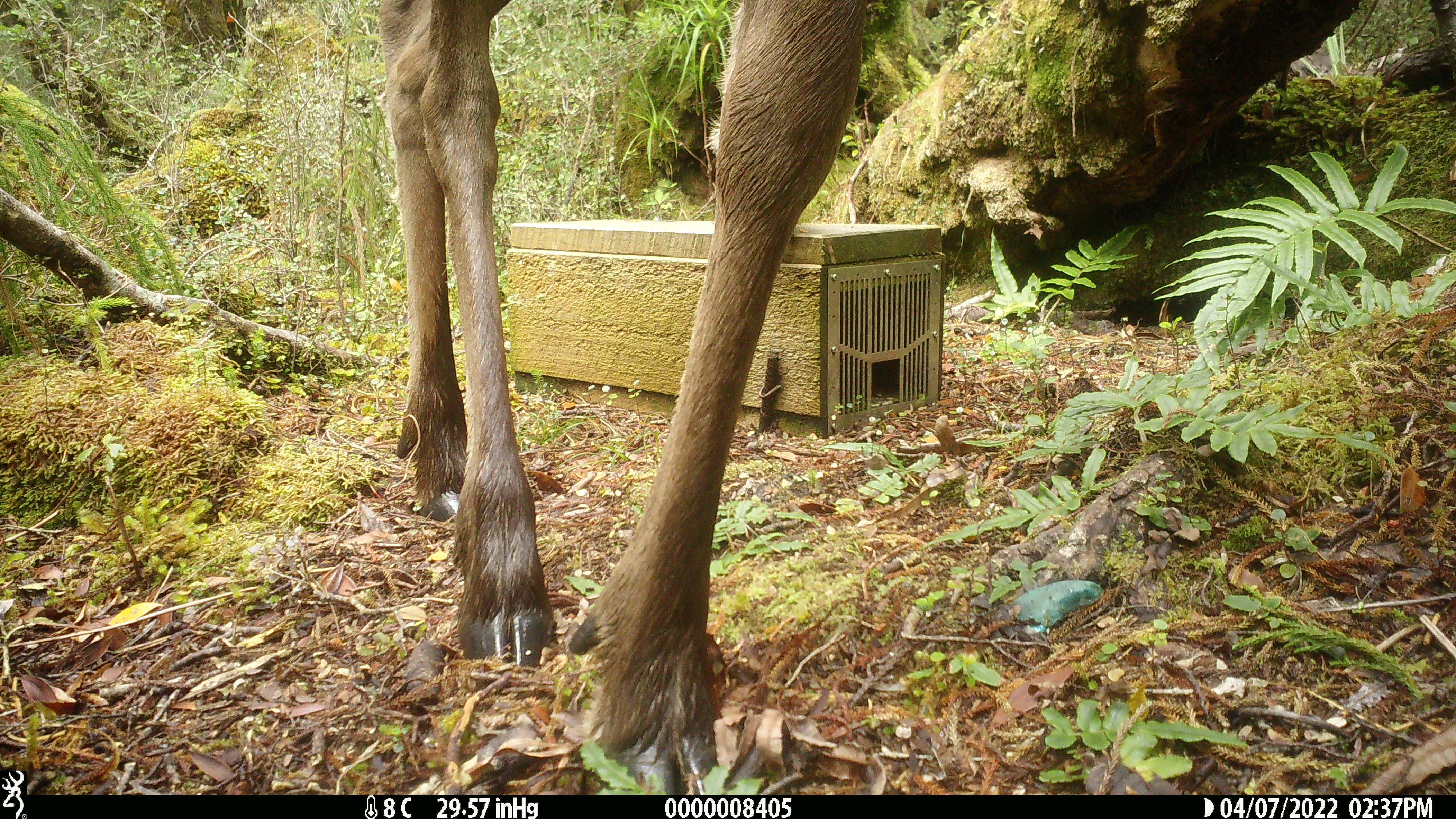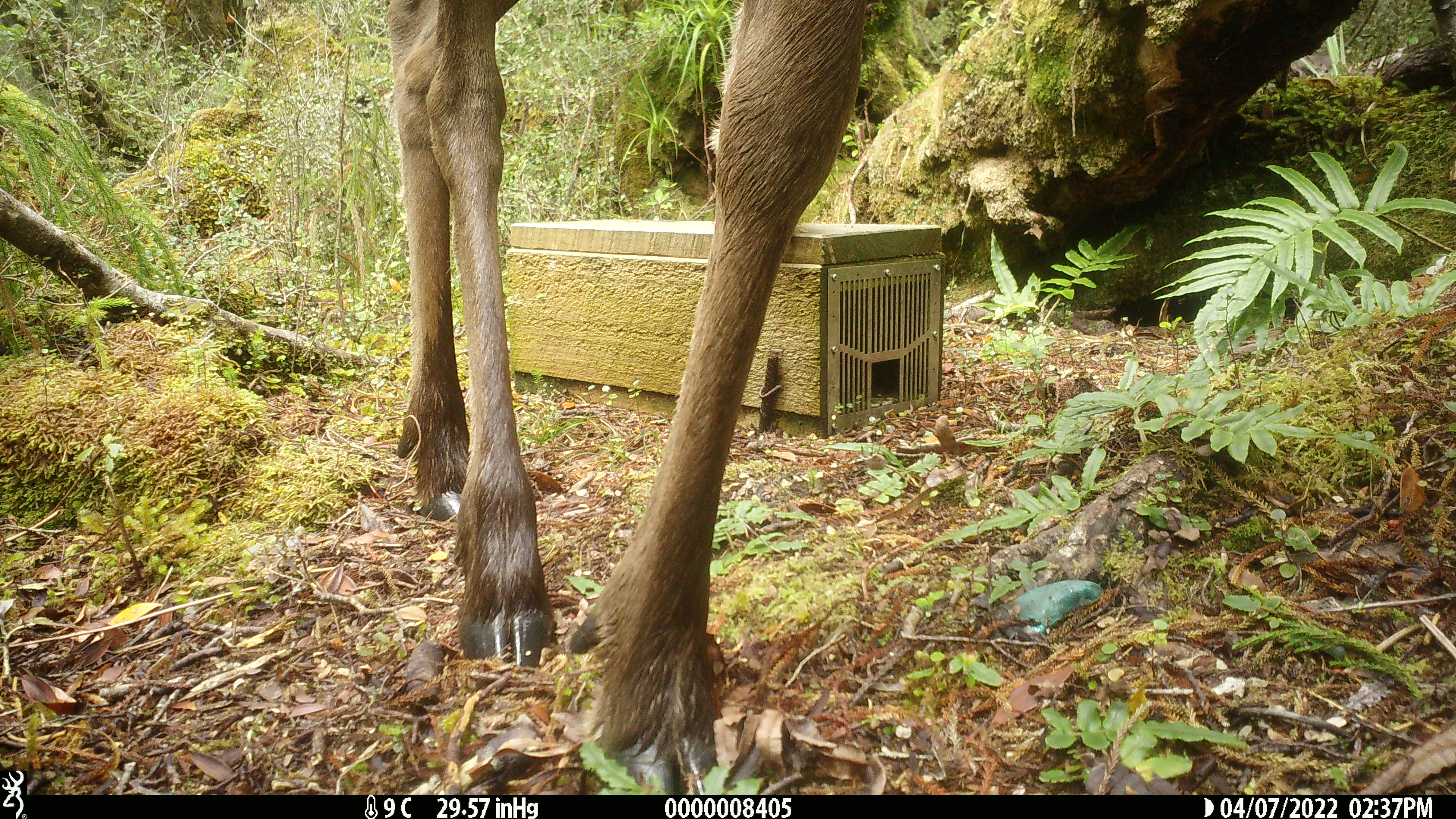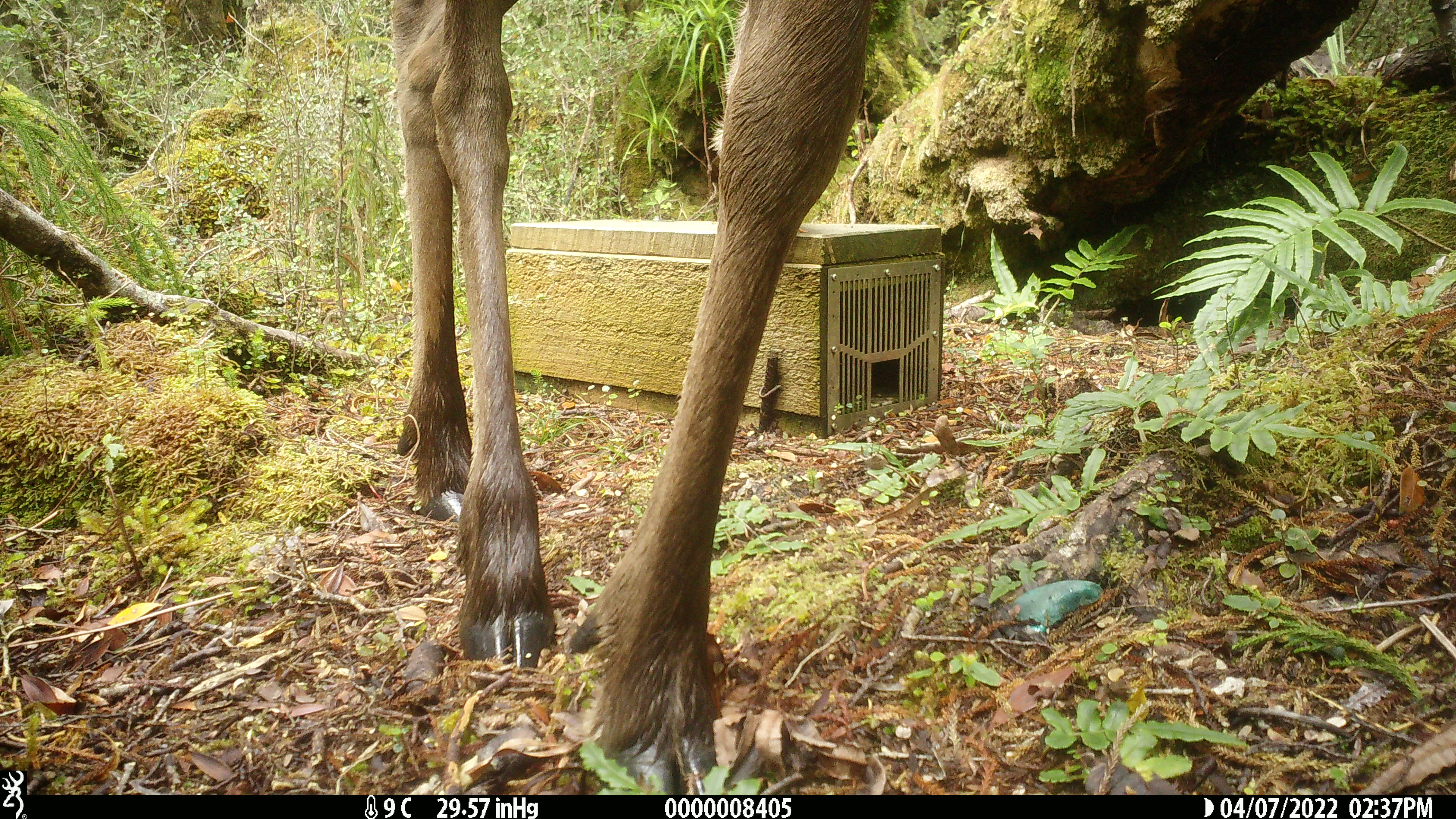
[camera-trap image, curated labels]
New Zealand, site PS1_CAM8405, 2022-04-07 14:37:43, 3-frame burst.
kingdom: Animalia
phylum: Chordata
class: Mammalia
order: Artiodactyla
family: Cervidae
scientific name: Cervidae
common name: deer